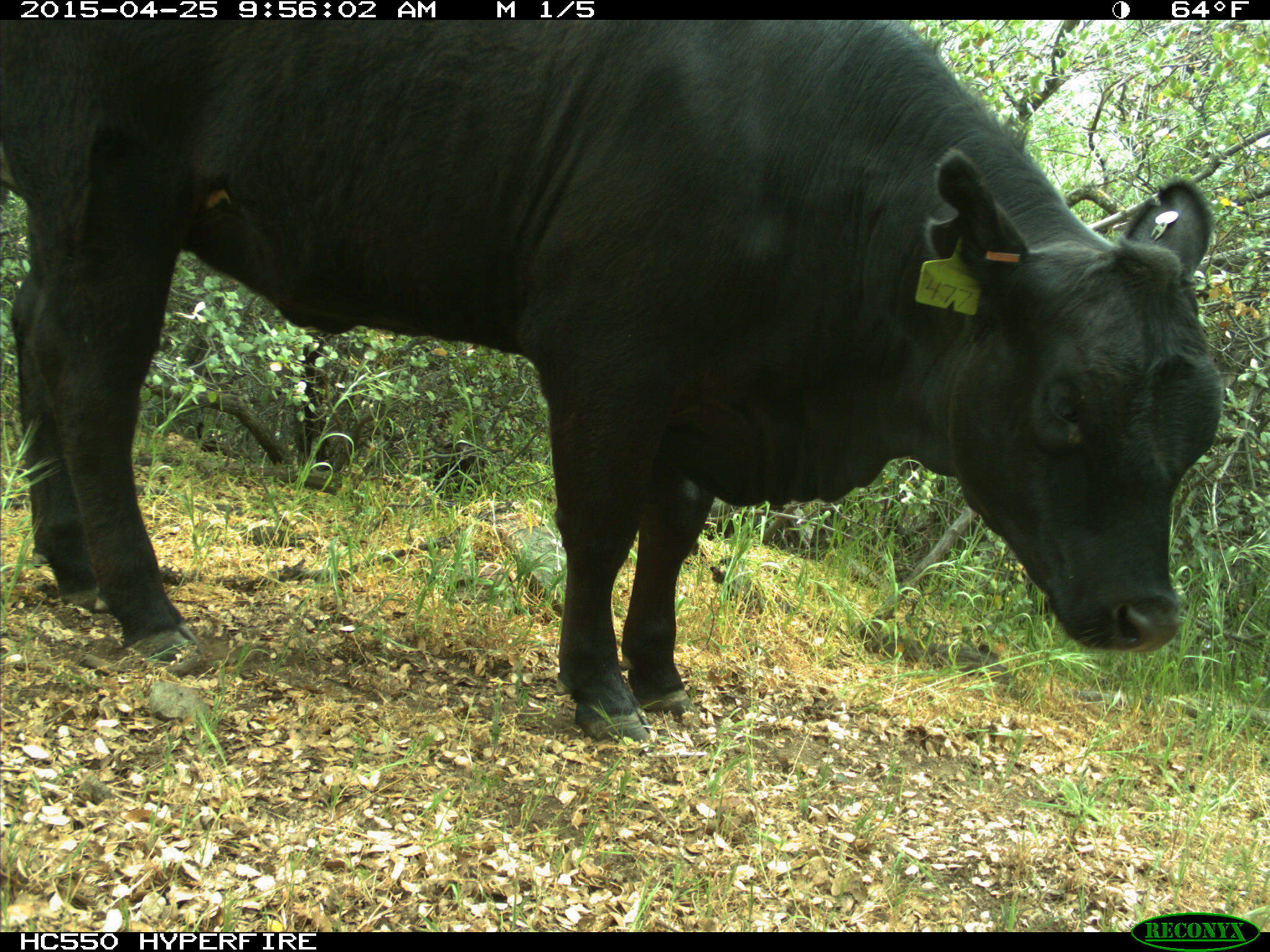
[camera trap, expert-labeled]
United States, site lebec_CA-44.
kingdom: Animalia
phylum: Chordata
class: Mammalia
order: Artiodactyla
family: Suidae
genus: Sus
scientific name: Sus scrofa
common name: wild boar